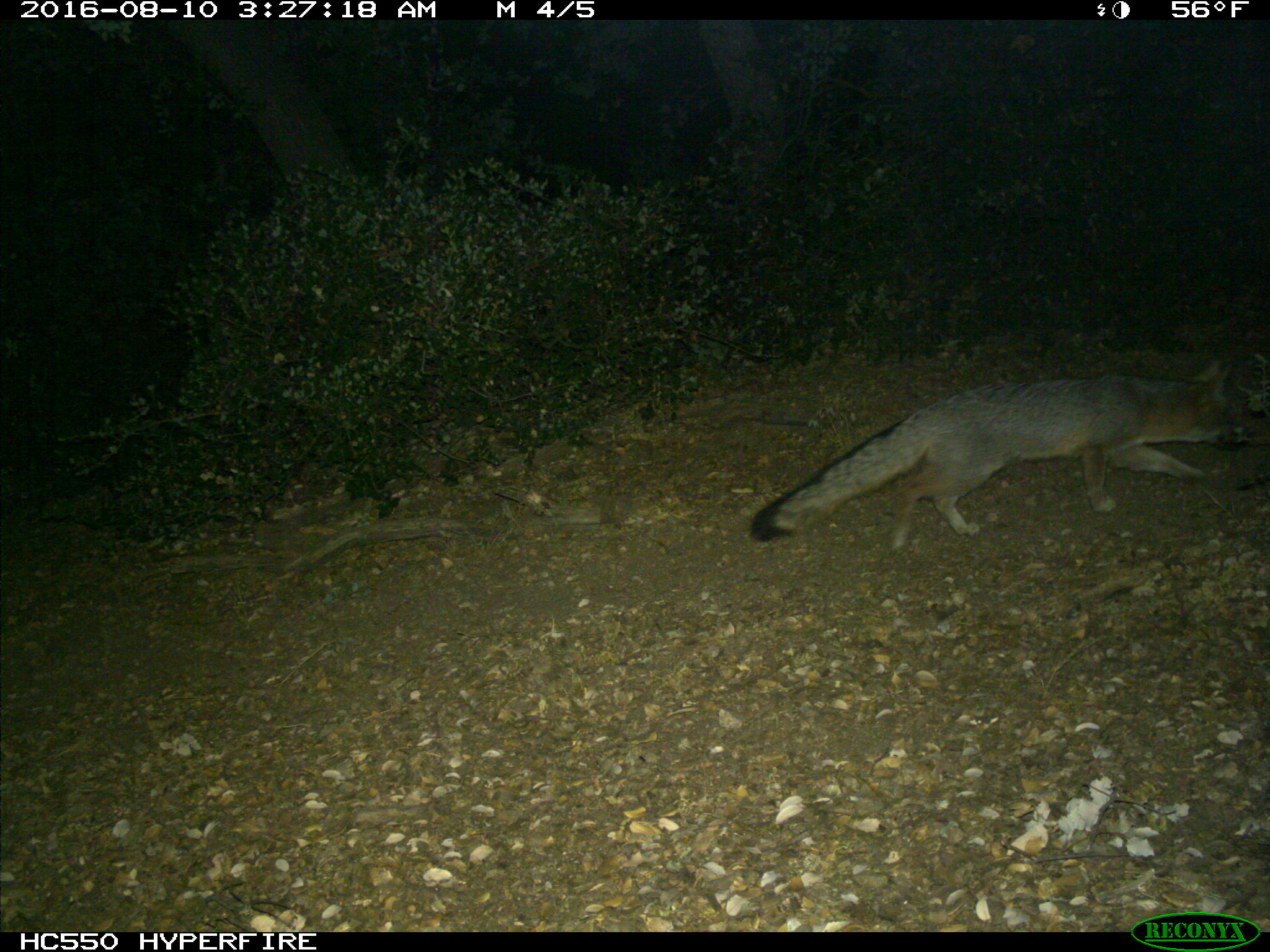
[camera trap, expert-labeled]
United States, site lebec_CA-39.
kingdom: Animalia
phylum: Chordata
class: Mammalia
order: Carnivora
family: Canidae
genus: Urocyon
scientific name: Urocyon cinereoargenteus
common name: gray fox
Urocyon cinereoargenteus (gray fox).